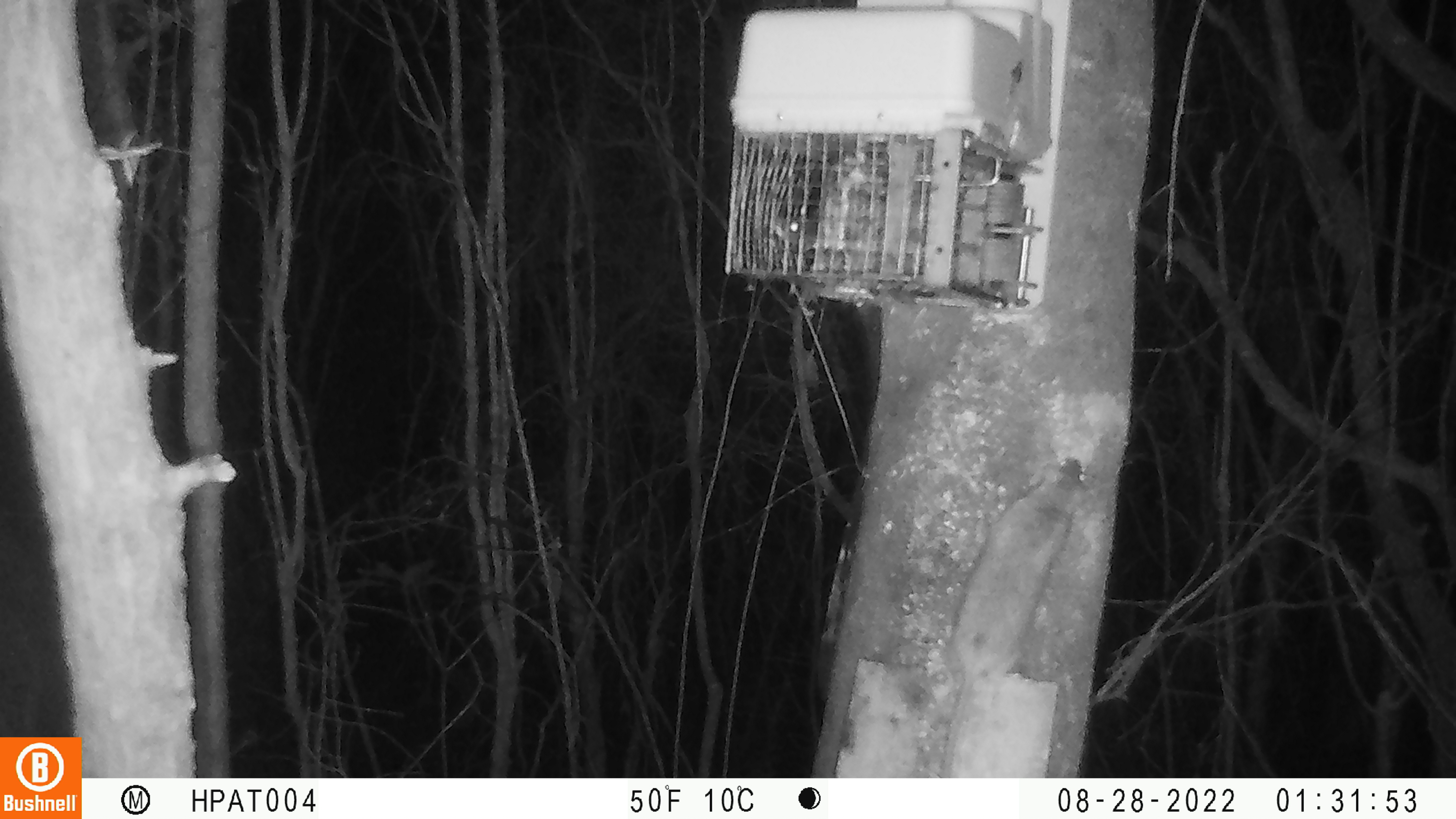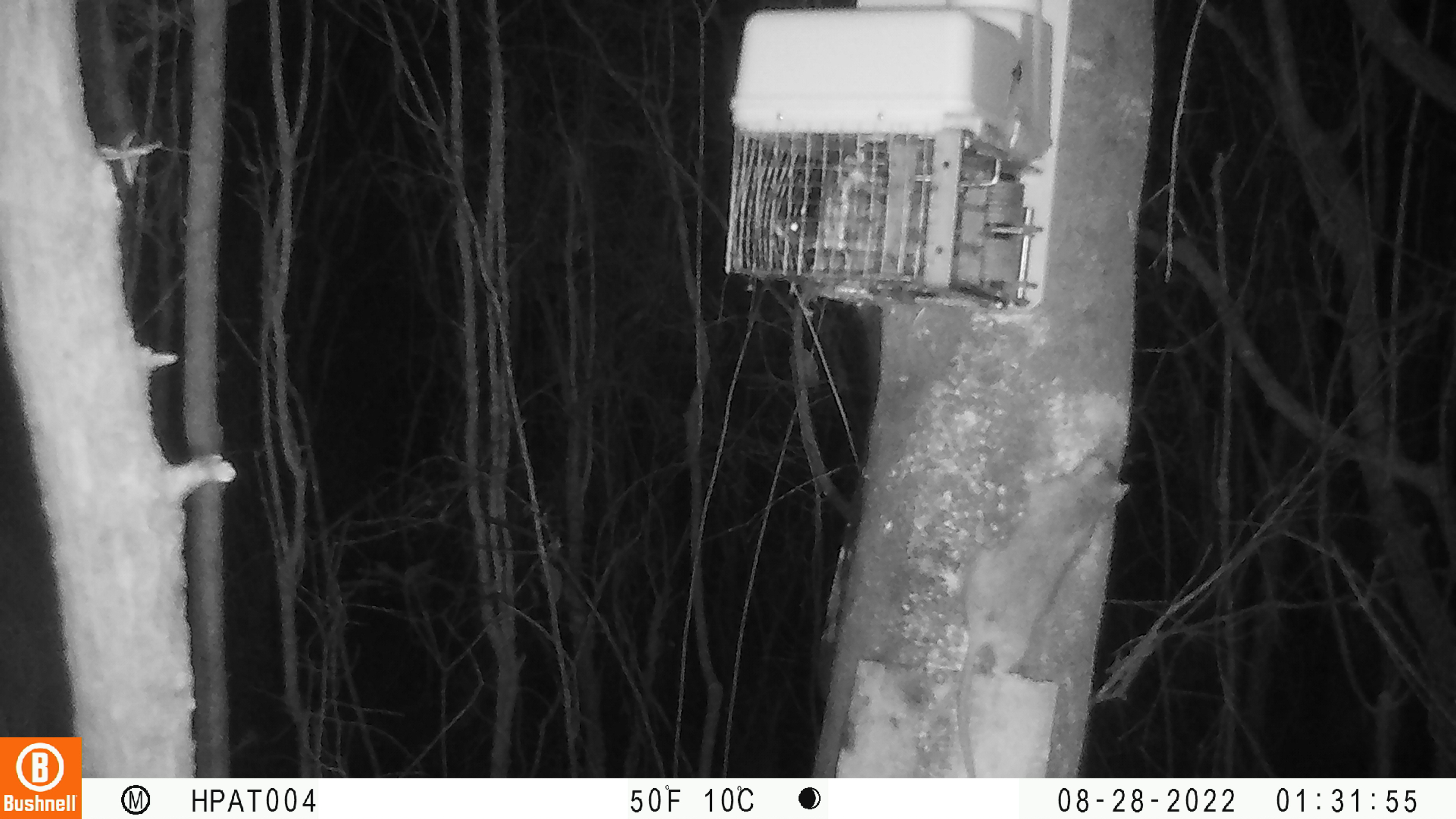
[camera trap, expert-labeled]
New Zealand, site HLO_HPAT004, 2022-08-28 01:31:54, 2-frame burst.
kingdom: Animalia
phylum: Chordata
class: Mammalia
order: Rodentia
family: Muridae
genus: Rattus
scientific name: Rattus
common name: rat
Rat (Rattus).